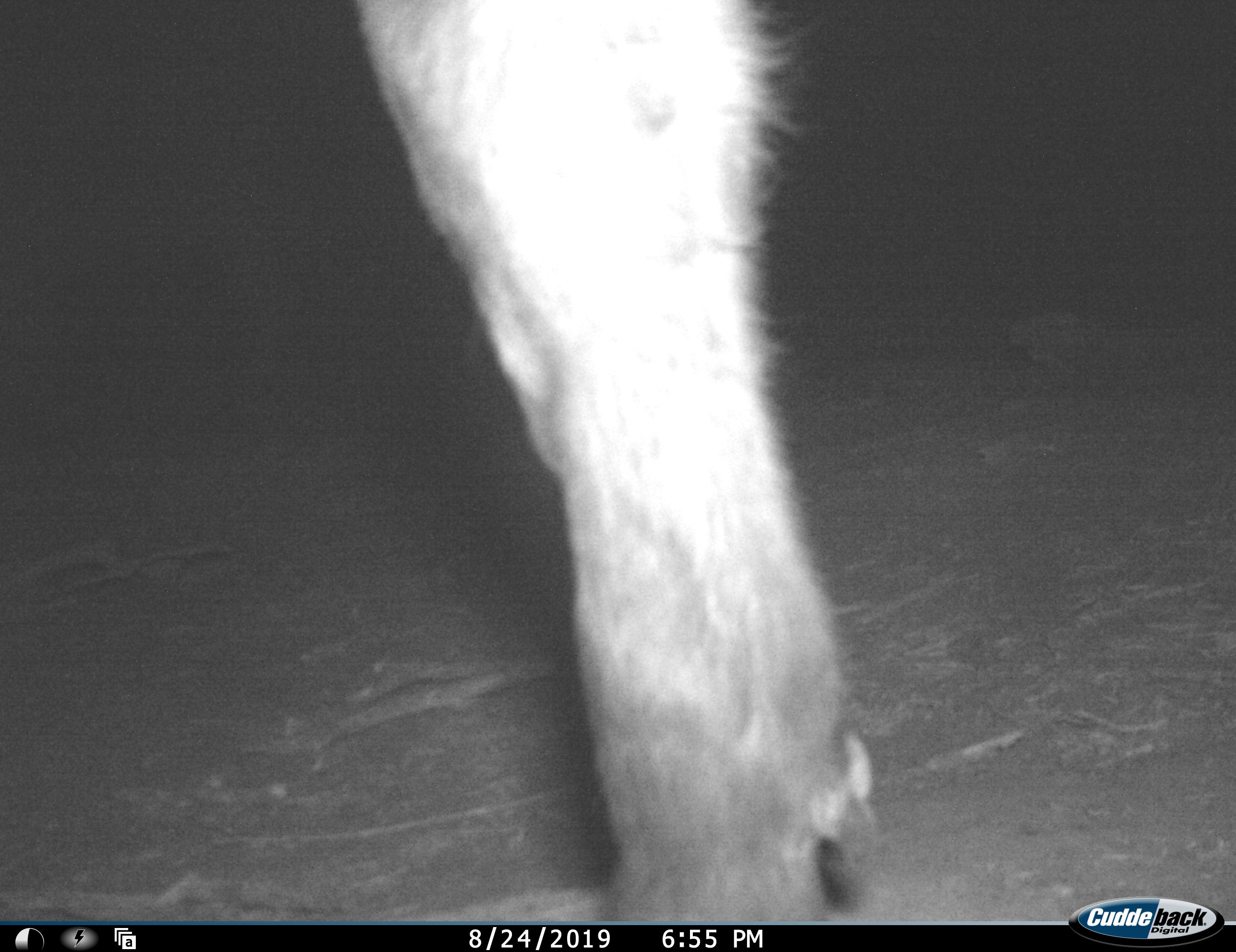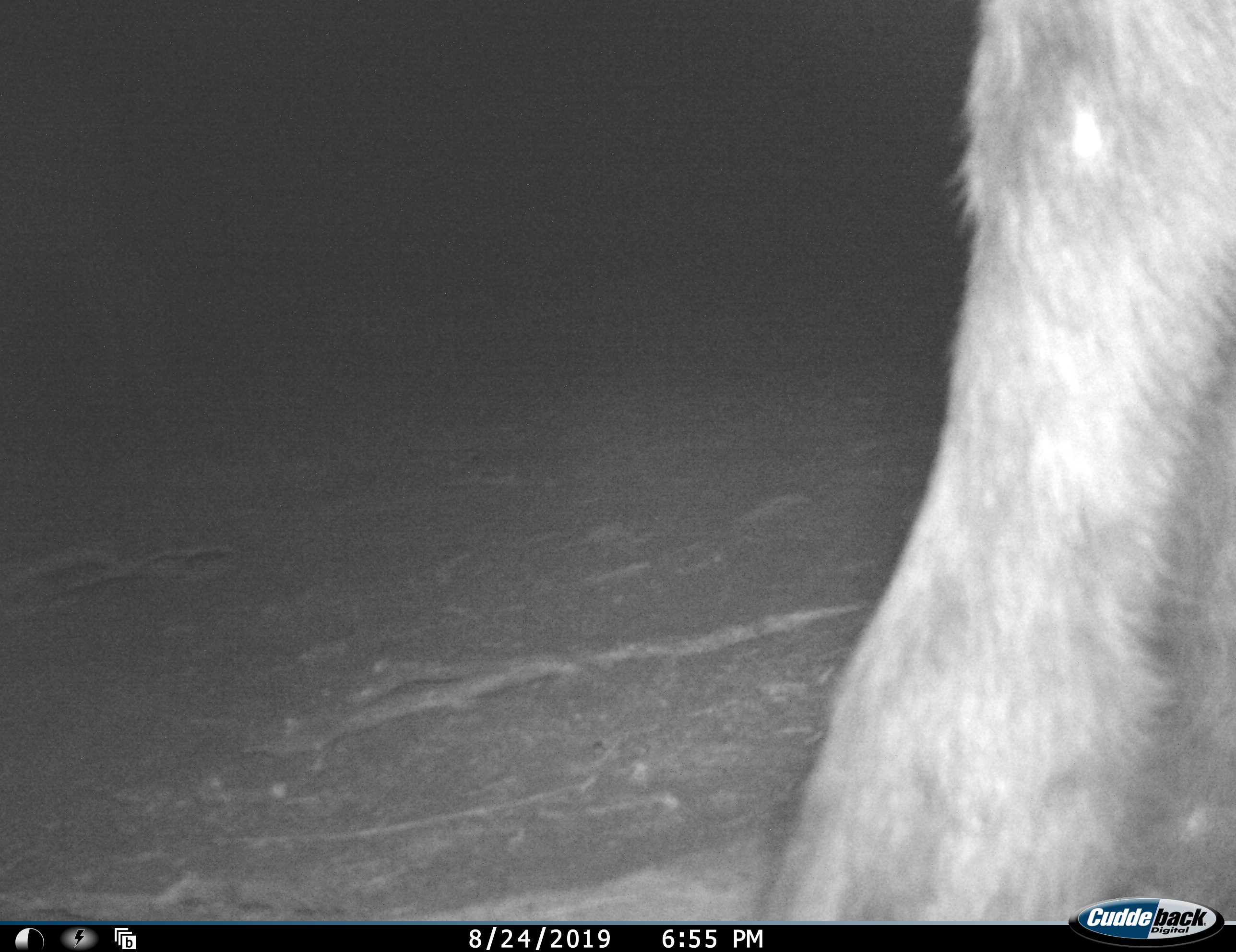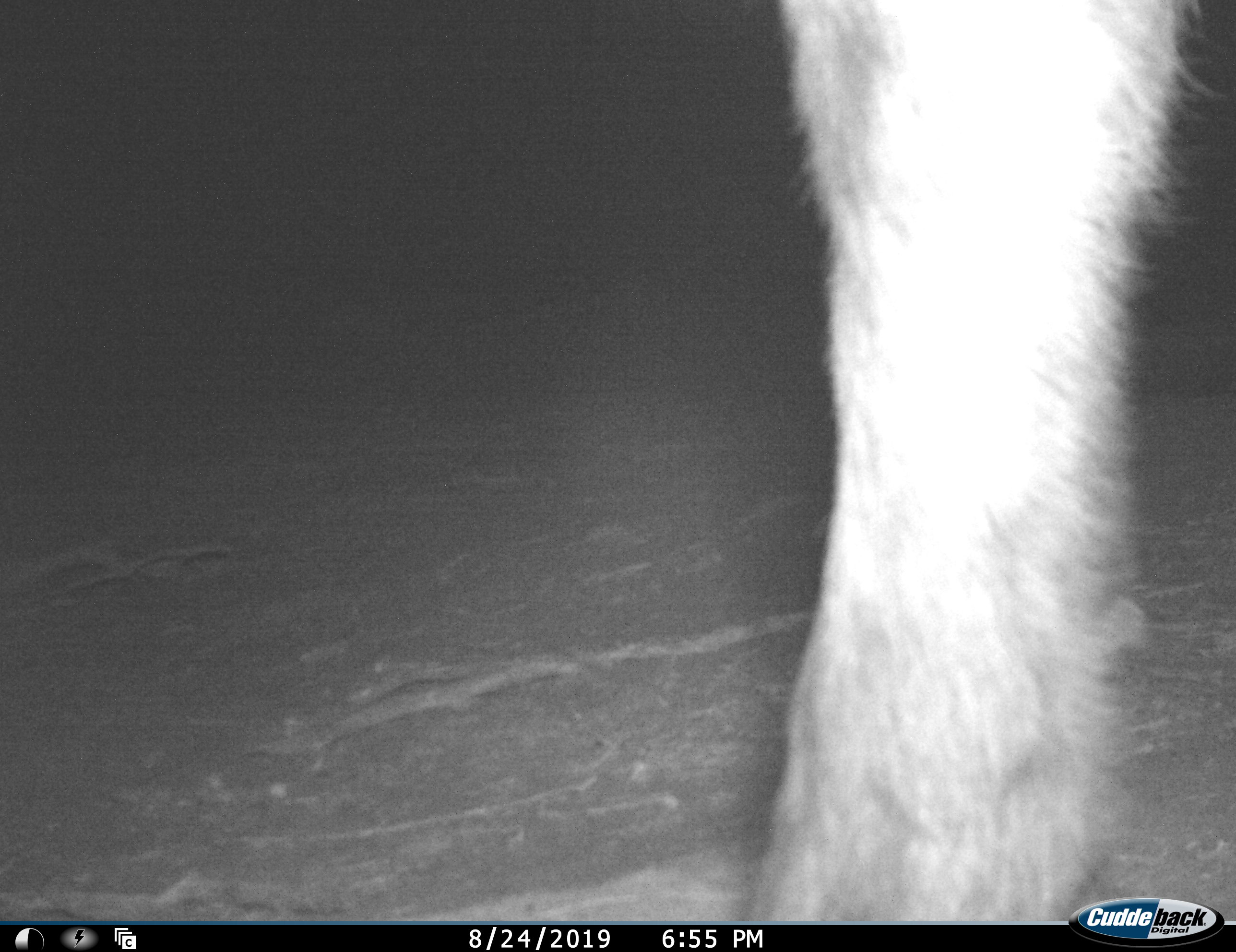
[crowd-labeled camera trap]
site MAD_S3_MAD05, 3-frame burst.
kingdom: Animalia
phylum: Chordata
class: Mammalia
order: Artiodactyla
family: Bovidae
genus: Syncerus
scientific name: Syncerus caffer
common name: african buffalo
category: buffalo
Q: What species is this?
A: Buffalo (african buffalo) (Syncerus caffer).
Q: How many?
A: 1.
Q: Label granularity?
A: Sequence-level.